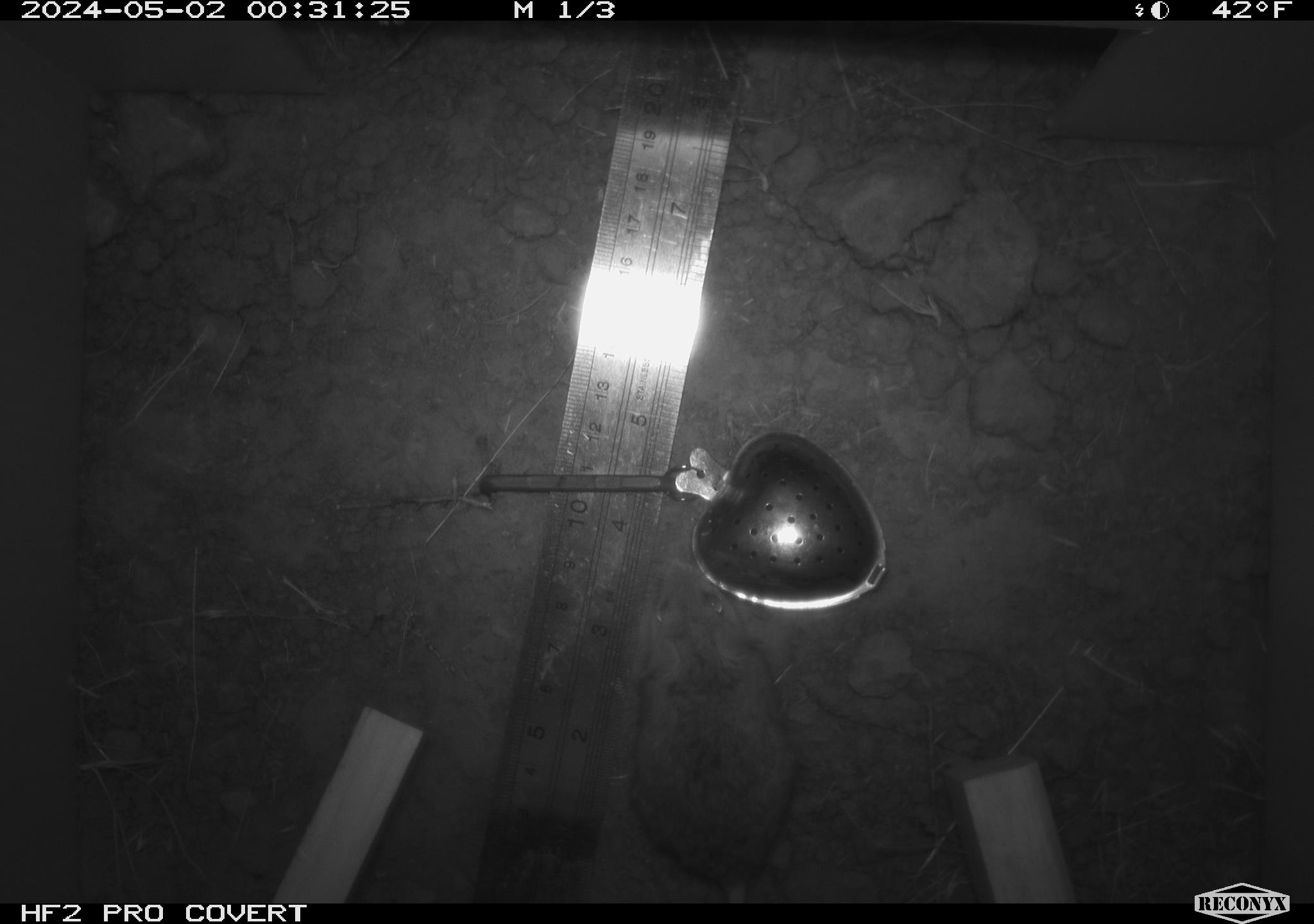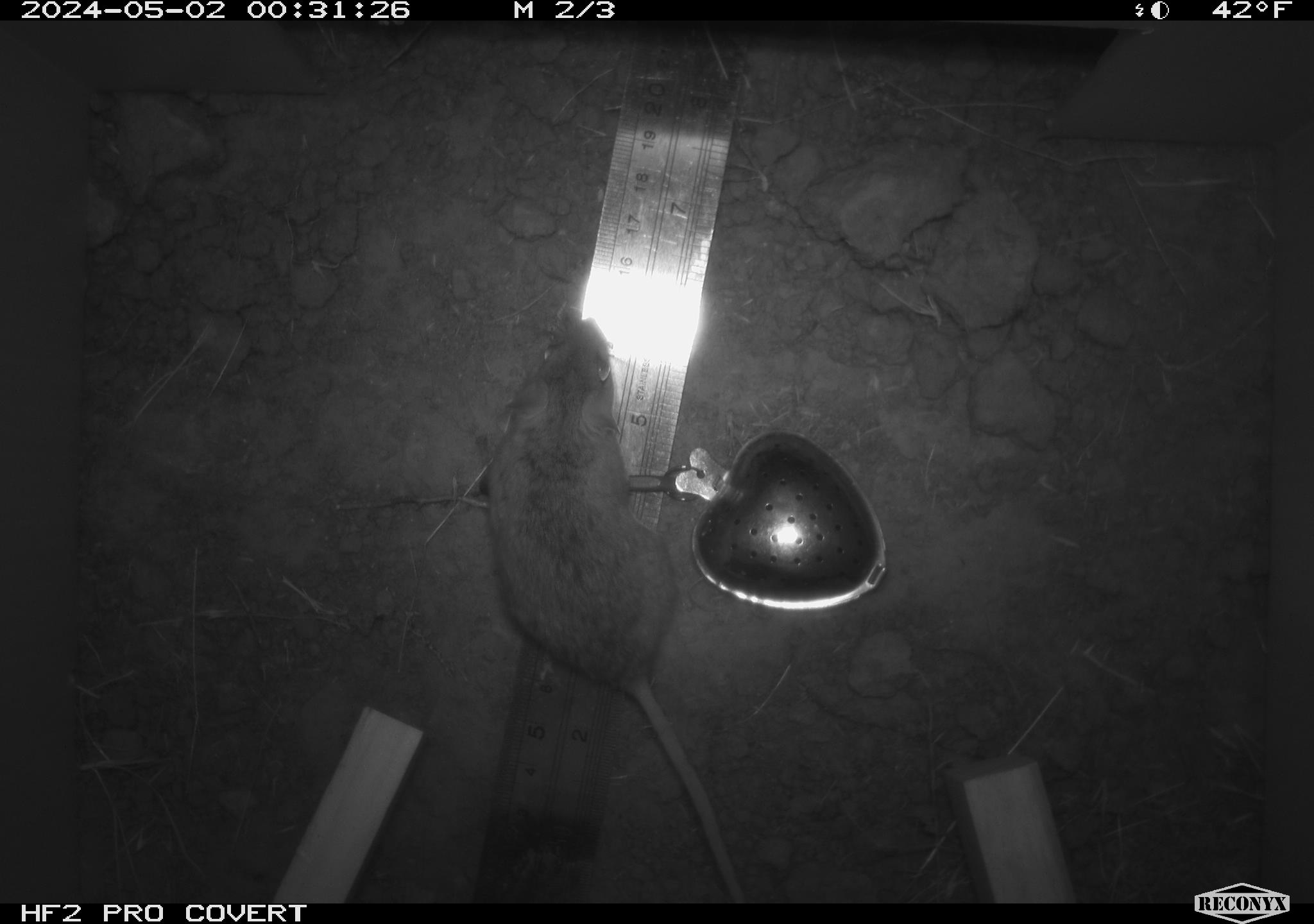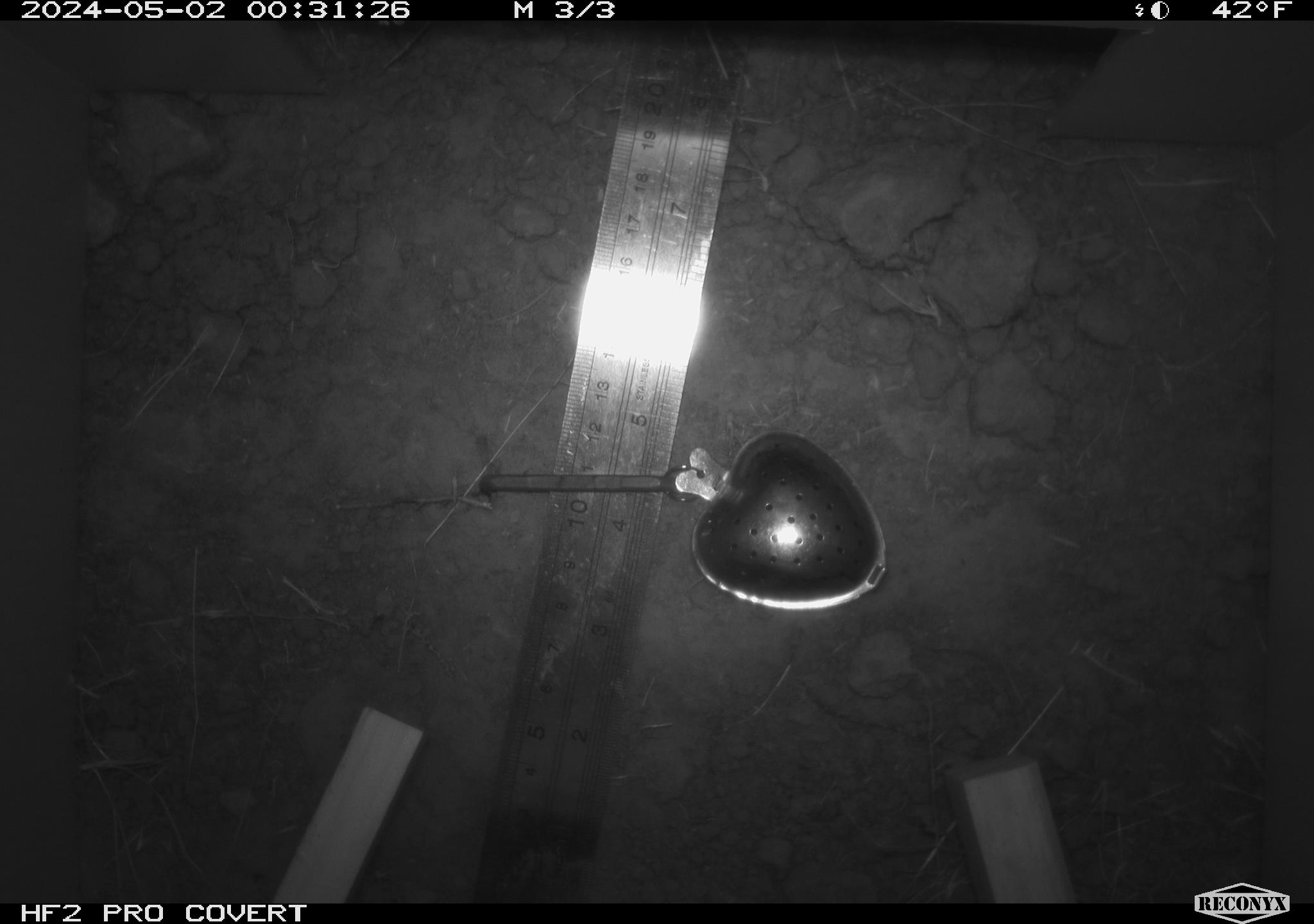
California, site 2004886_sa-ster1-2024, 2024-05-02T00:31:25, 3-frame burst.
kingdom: Animalia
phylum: Chordata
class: Mammalia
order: Rodentia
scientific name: Rodentia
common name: mouse species